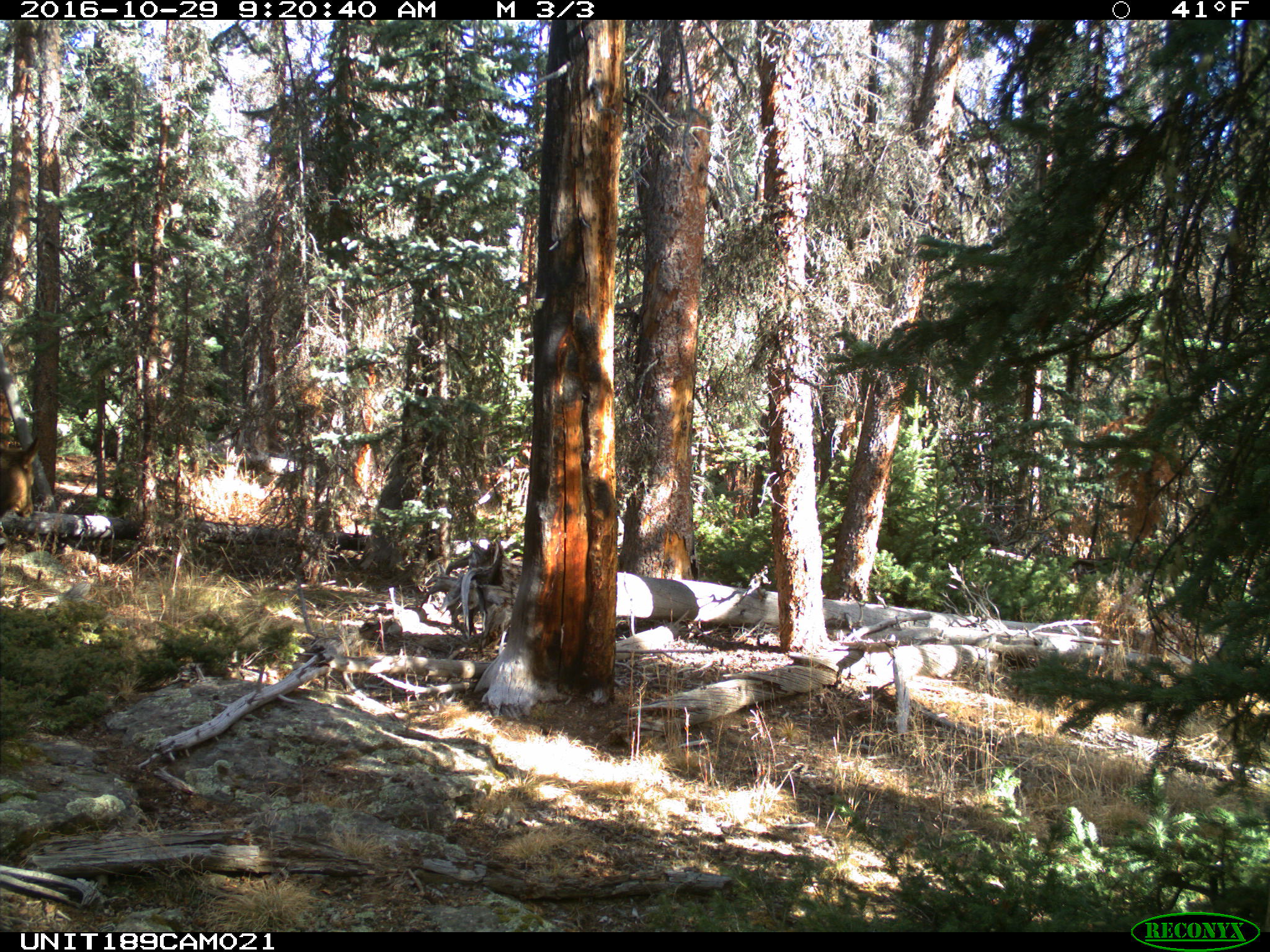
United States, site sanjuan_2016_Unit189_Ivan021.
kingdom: Animalia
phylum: Chordata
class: Mammalia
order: Artiodactyla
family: Cervidae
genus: Cervus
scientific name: Cervus elaphus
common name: red deer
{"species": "Cervus elaphus (red deer)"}